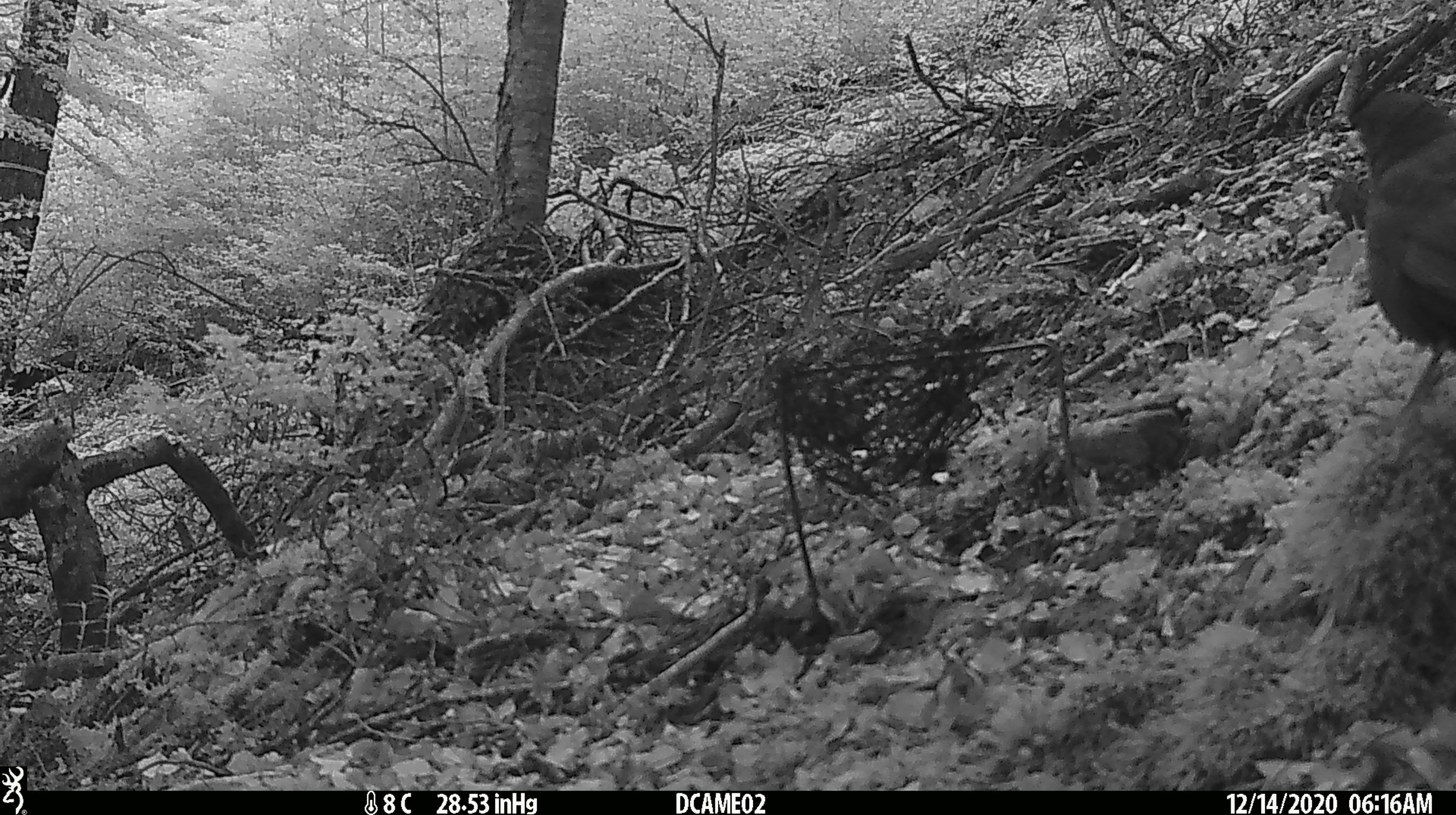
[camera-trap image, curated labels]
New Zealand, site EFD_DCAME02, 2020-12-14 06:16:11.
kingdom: Animalia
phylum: Chordata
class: Aves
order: Passeriformes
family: Turdidae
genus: Turdus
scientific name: Turdus merula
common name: eurasian blackbird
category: blackbird